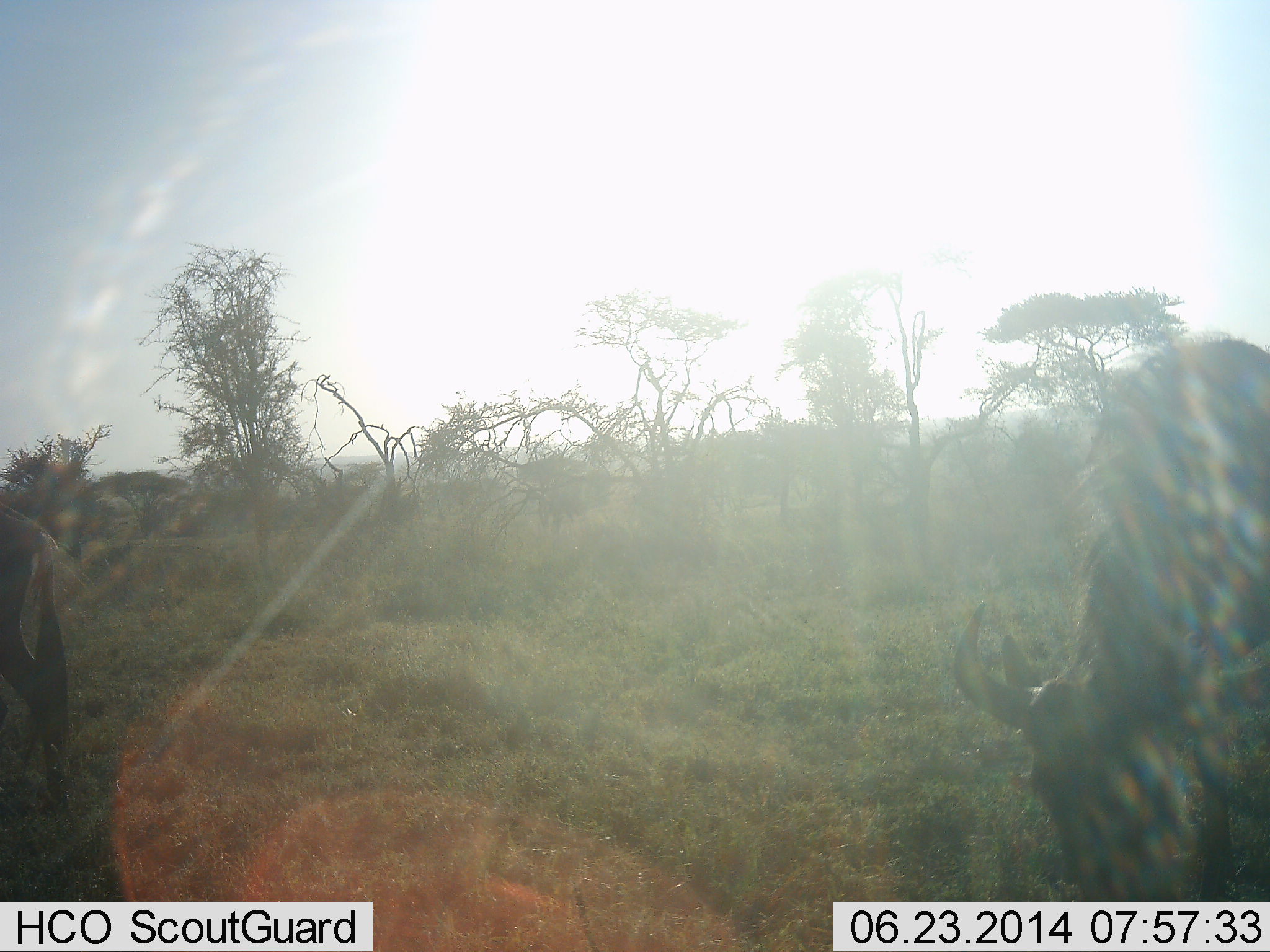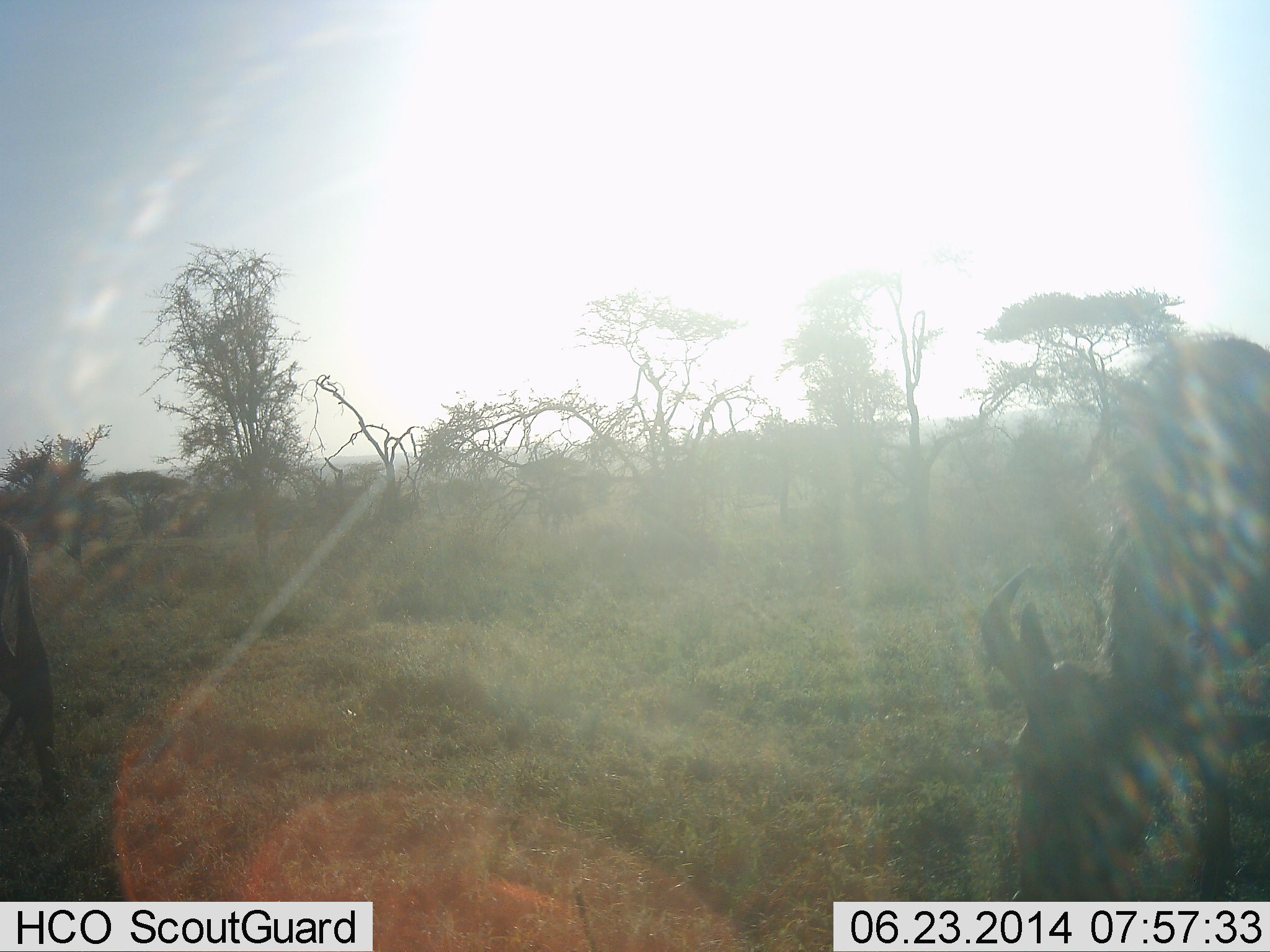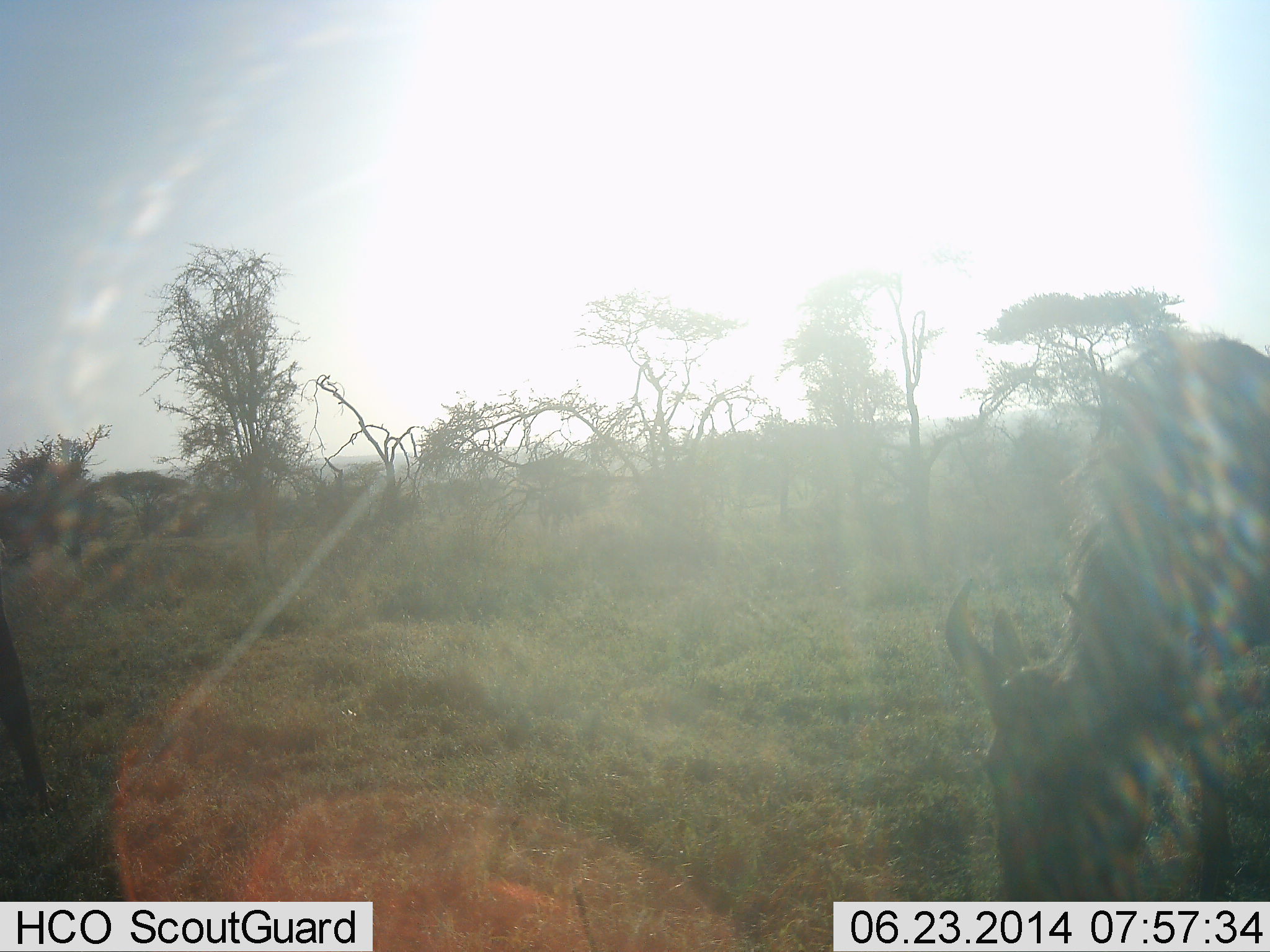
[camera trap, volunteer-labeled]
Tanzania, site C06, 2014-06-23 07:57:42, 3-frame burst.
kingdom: Animalia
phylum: Chordata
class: Mammalia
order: Artiodactyla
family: Bovidae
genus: Connochaetes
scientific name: Connochaetes taurinus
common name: blue wildebeest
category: wildebeest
Wildebeest (blue wildebeest) (Connochaetes taurinus), count 2. Behavior (volunteer vote fractions): standing 10%, resting 0%, moving 30%, interacting 0%. Young present (vote fraction): 0%. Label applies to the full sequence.